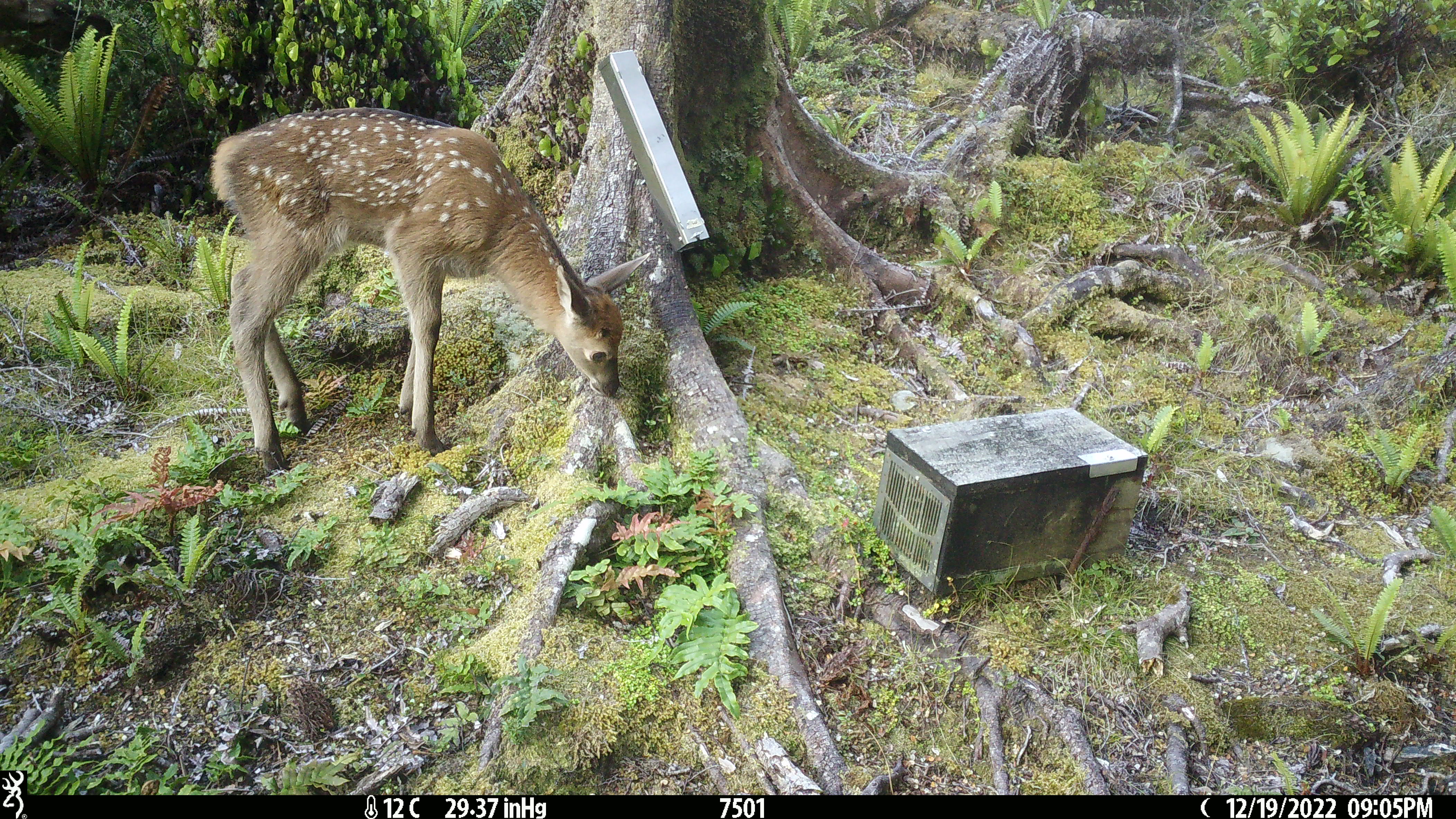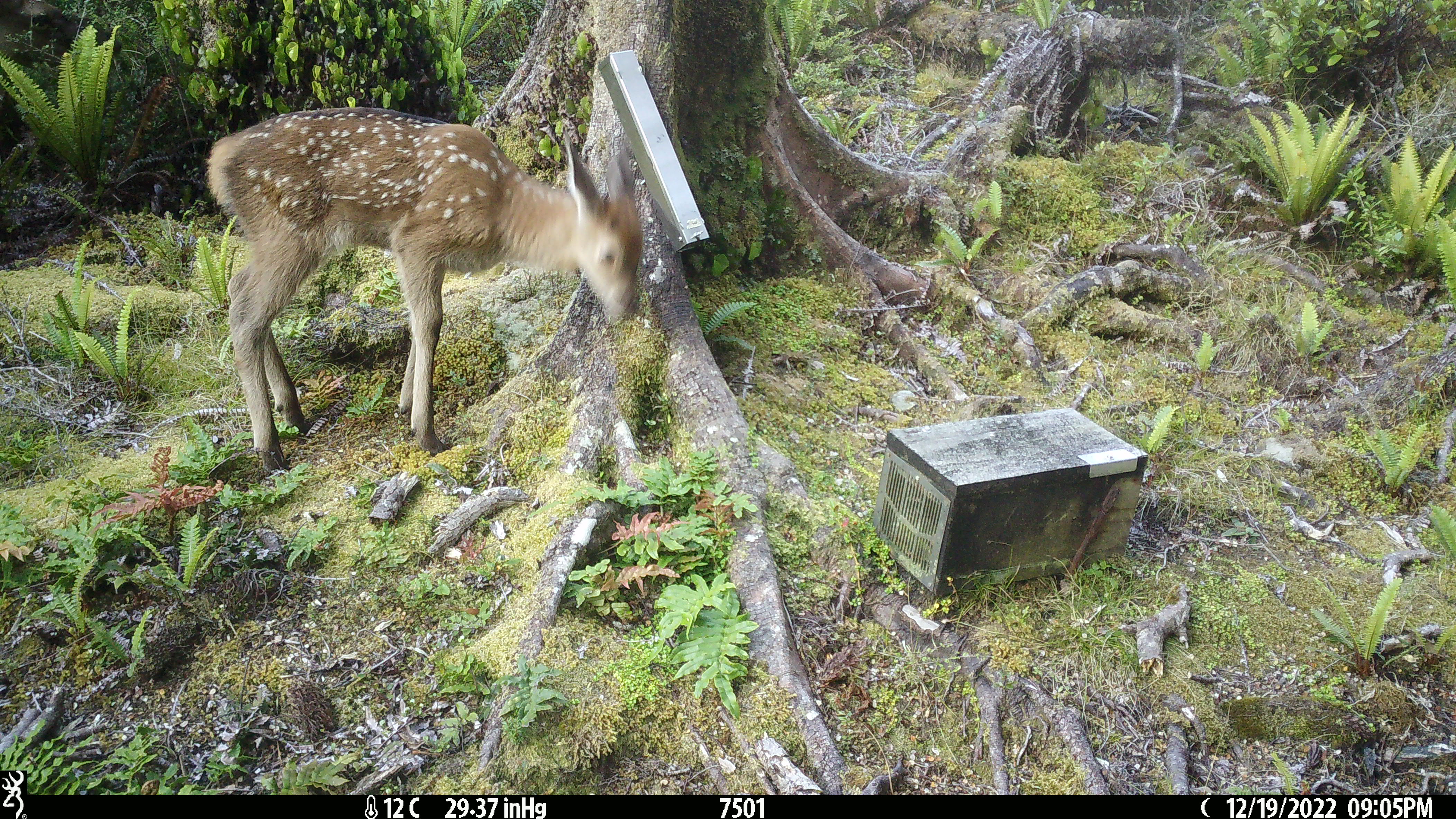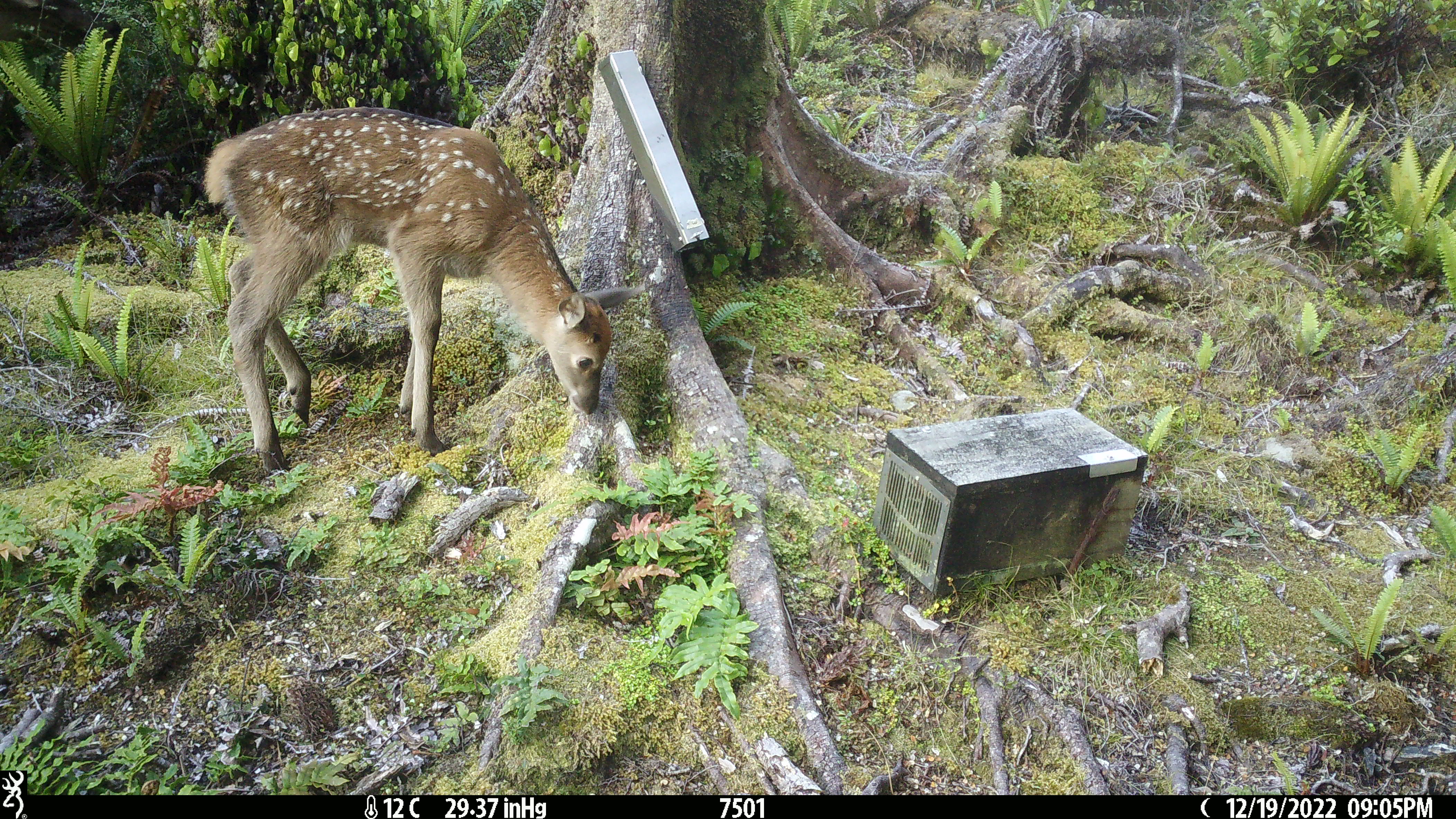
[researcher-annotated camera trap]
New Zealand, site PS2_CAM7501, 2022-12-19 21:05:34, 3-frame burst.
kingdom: Animalia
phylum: Chordata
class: Mammalia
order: Artiodactyla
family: Cervidae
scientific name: Cervidae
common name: deer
Deer (Cervidae).